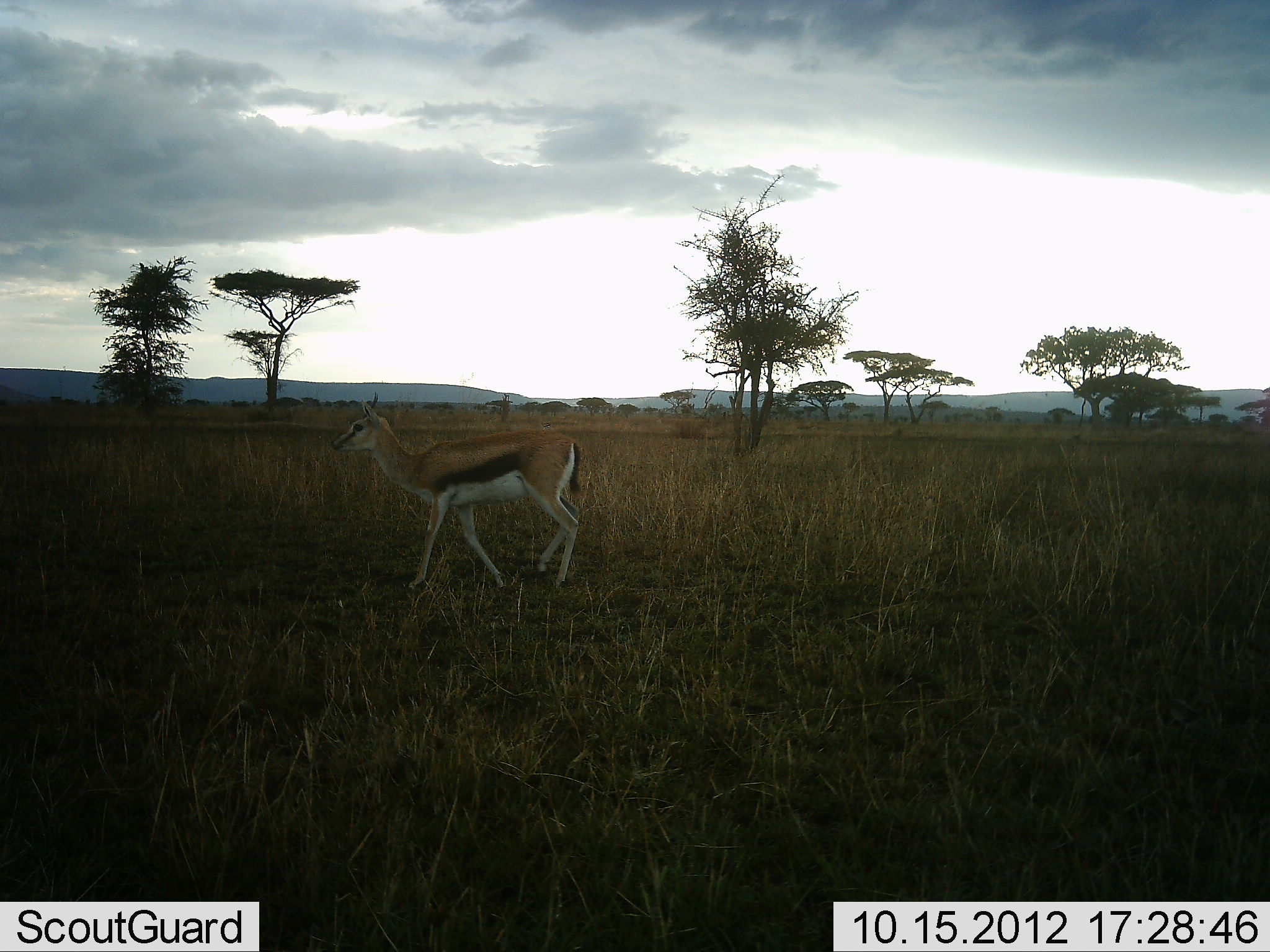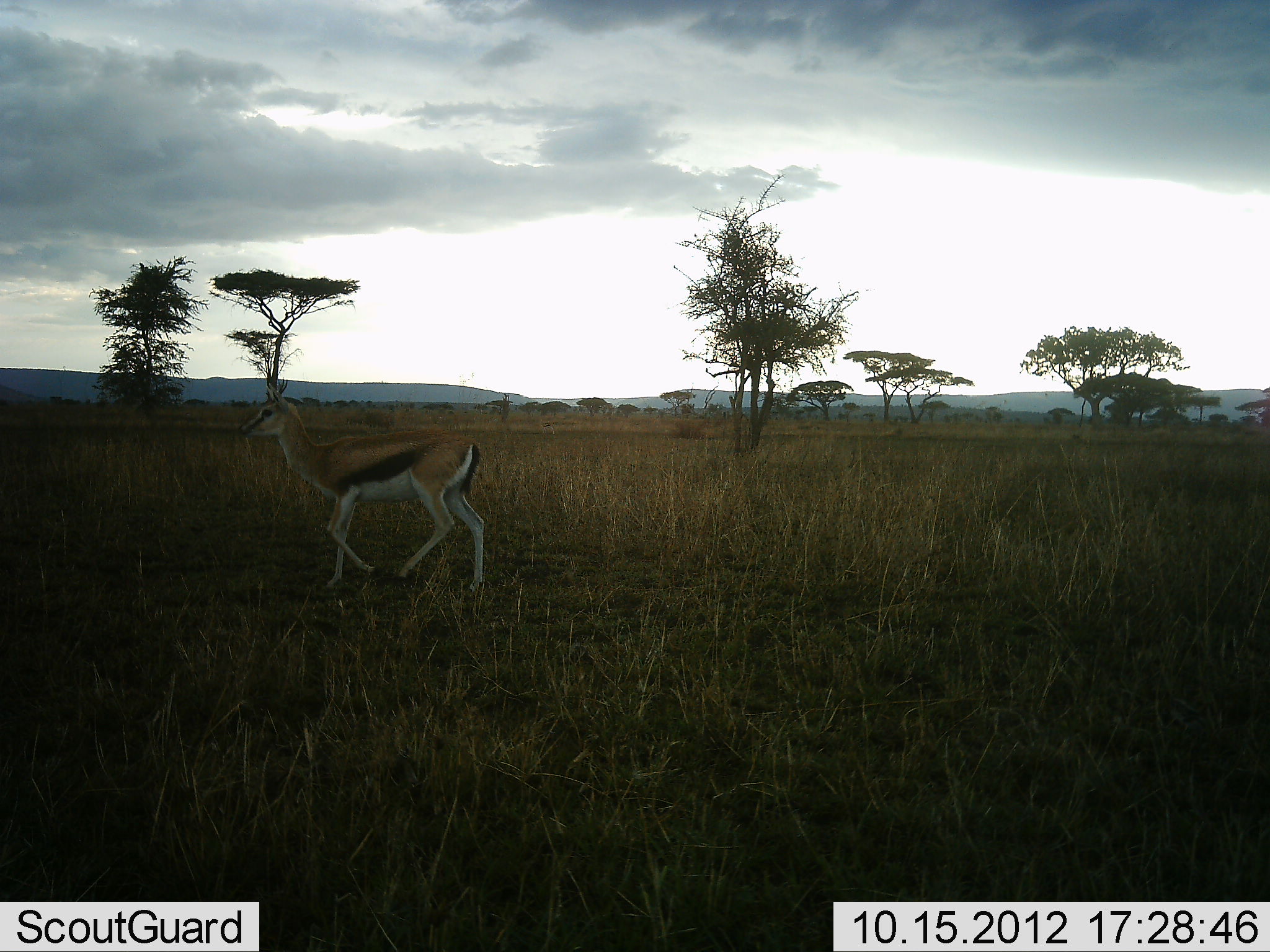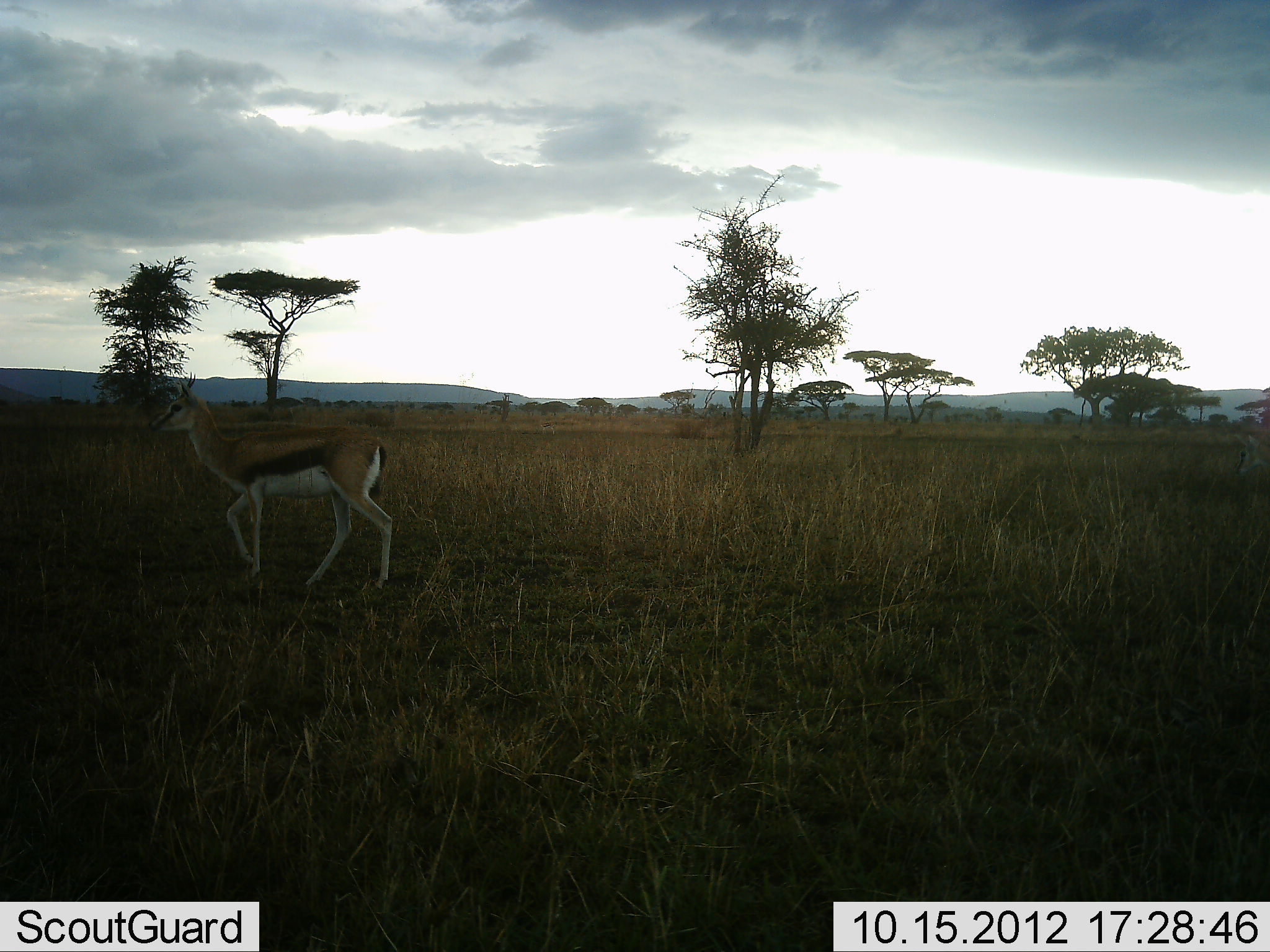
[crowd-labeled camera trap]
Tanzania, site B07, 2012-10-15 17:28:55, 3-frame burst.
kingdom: Animalia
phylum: Chordata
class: Mammalia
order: Artiodactyla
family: Bovidae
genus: Eudorcas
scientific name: Eudorcas thomsonii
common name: thomson's gazelle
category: gazellethomsons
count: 1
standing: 0%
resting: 0%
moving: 100%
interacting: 0%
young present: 0%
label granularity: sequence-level